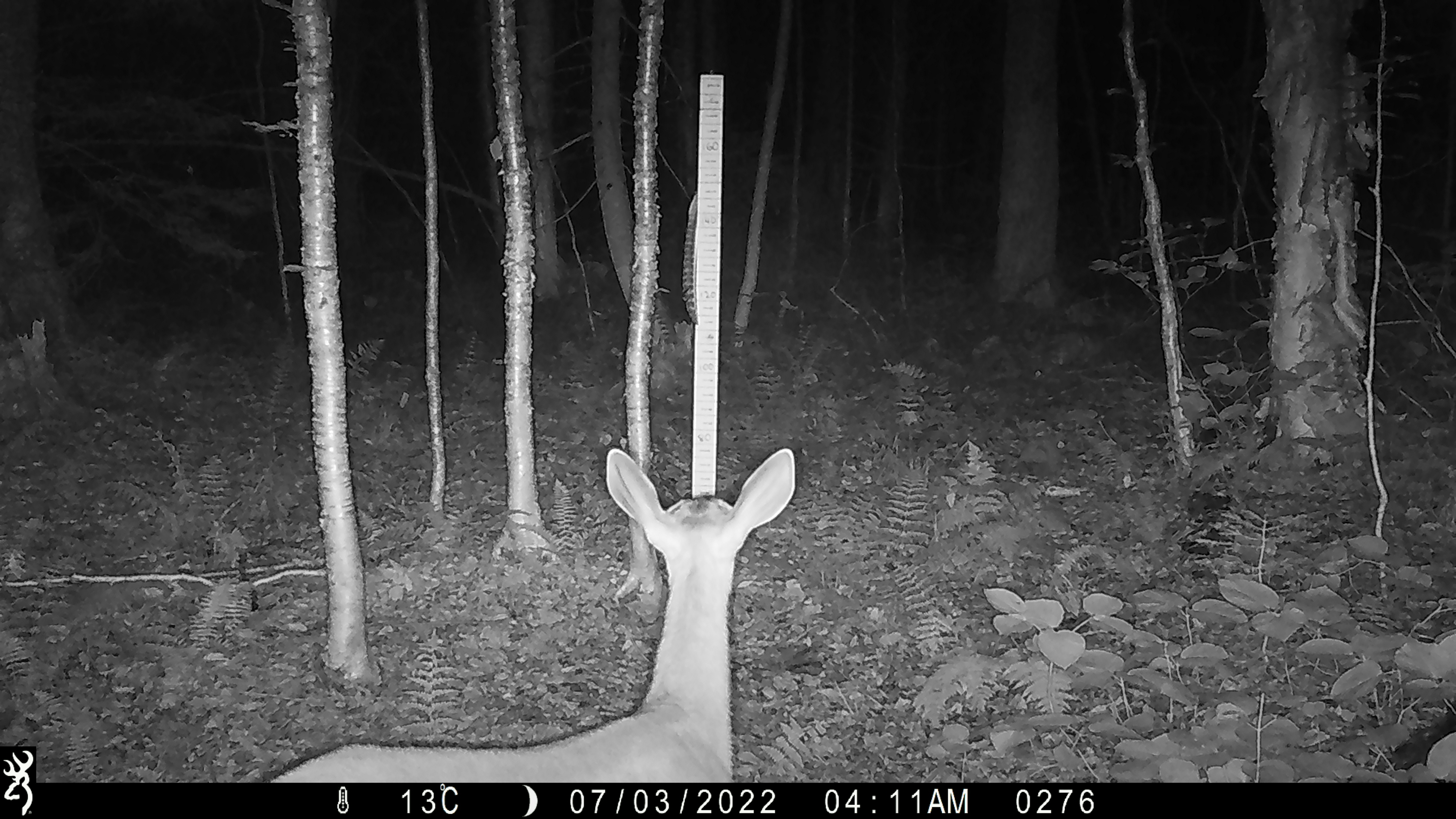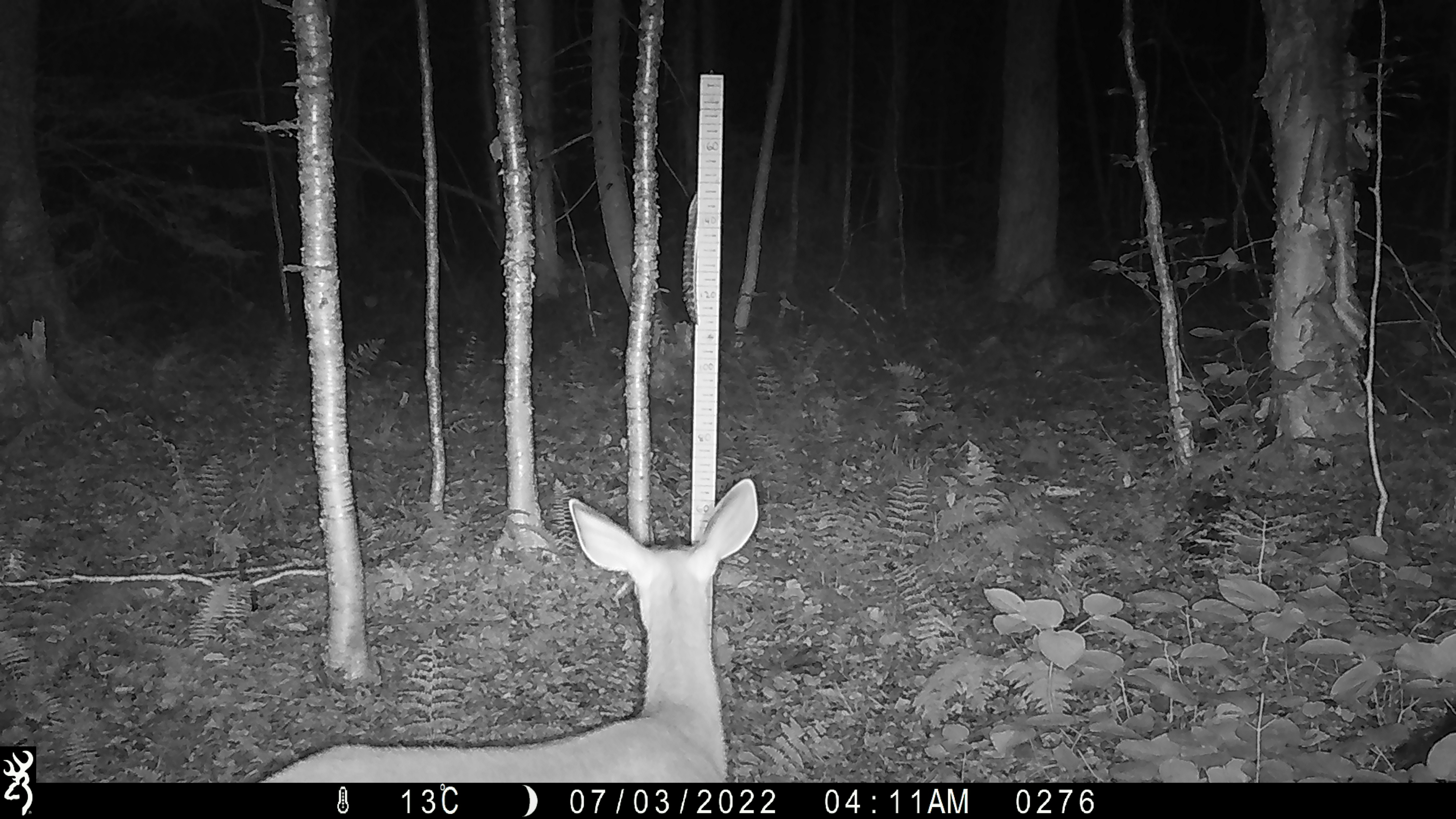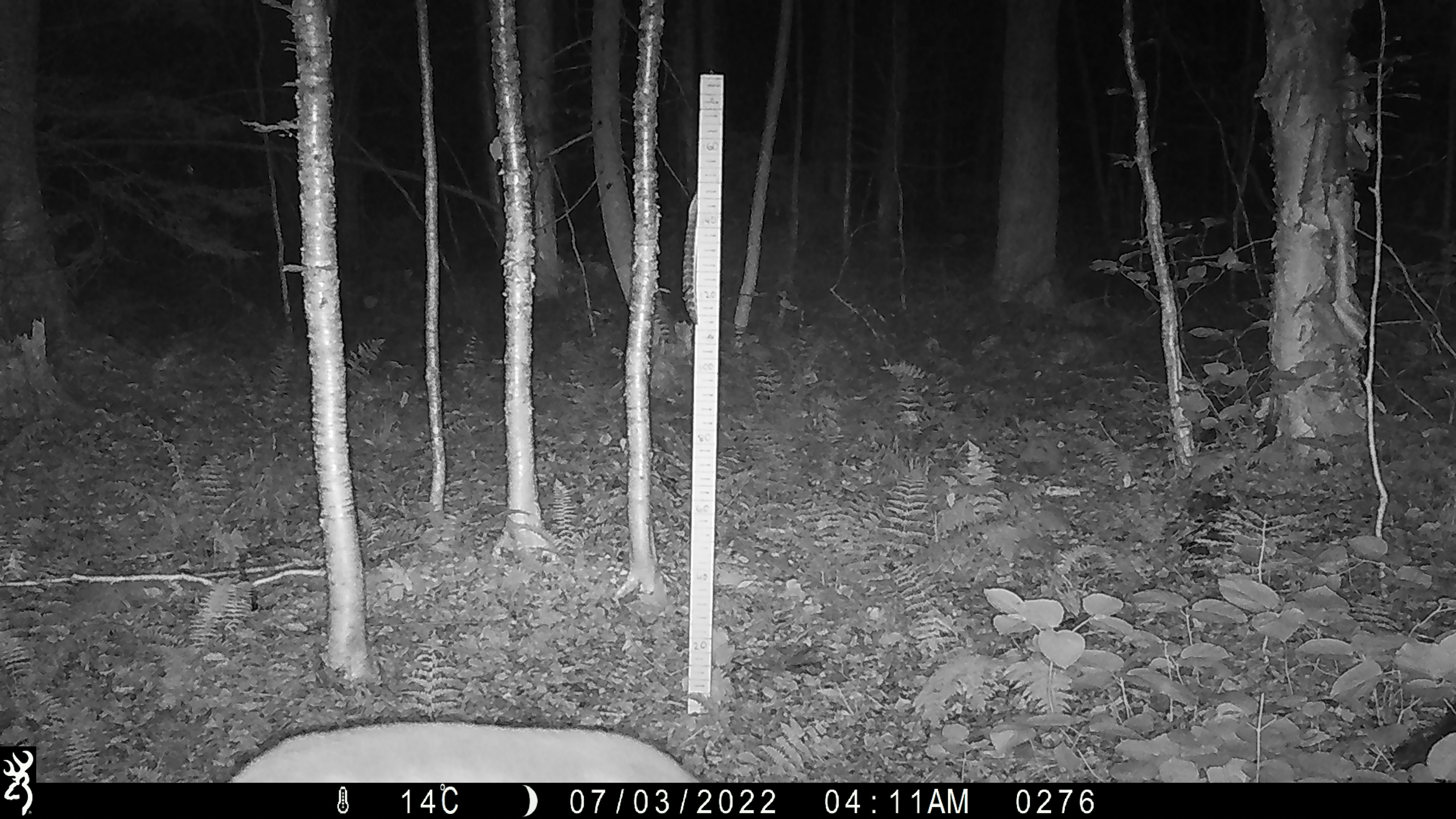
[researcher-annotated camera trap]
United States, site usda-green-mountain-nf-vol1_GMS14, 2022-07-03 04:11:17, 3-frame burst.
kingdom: Animalia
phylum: Chordata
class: Mammalia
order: Artiodactyla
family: Cervidae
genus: Odocoileus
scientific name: Odocoileus virginianus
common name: white-tailed deer